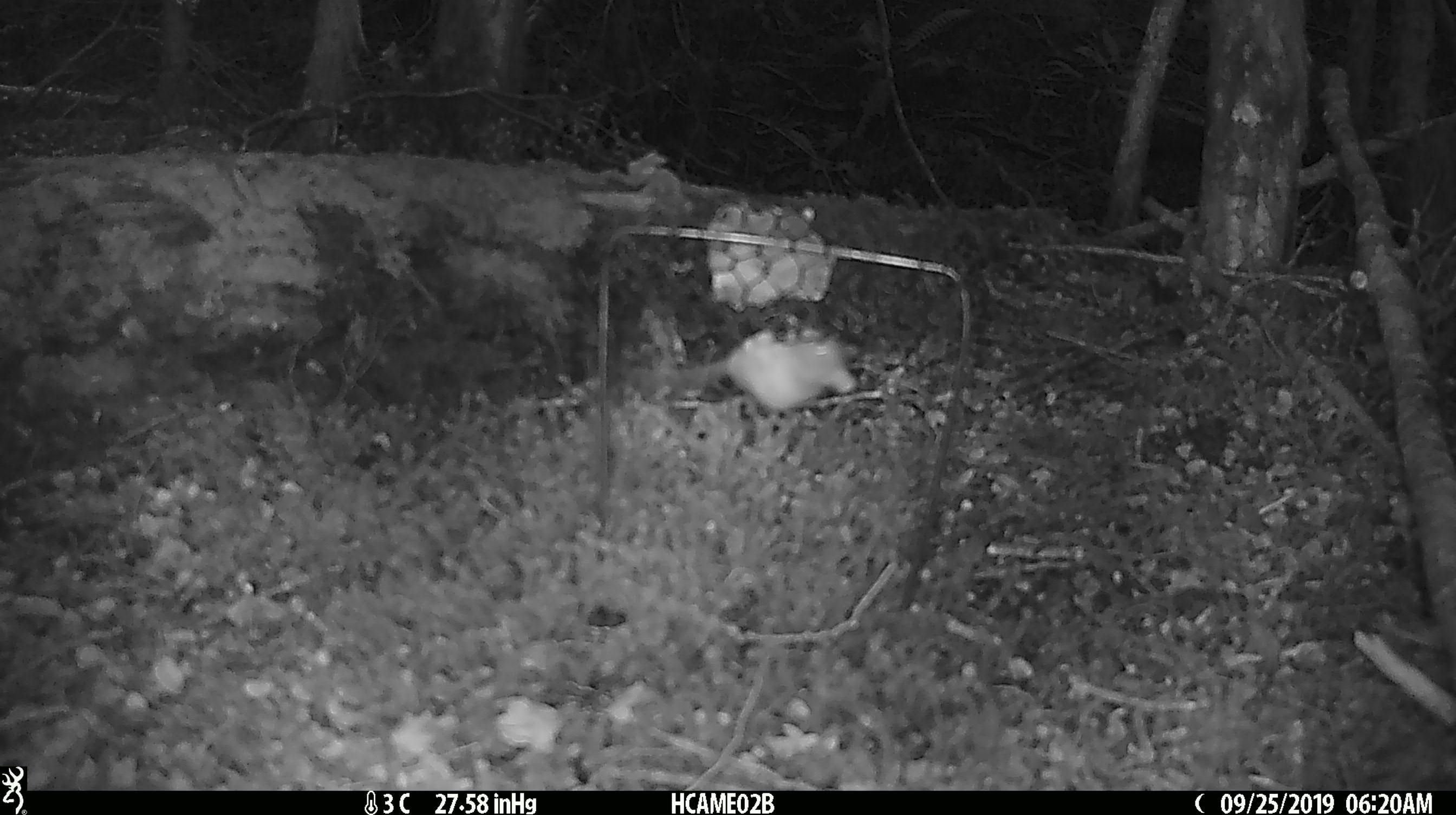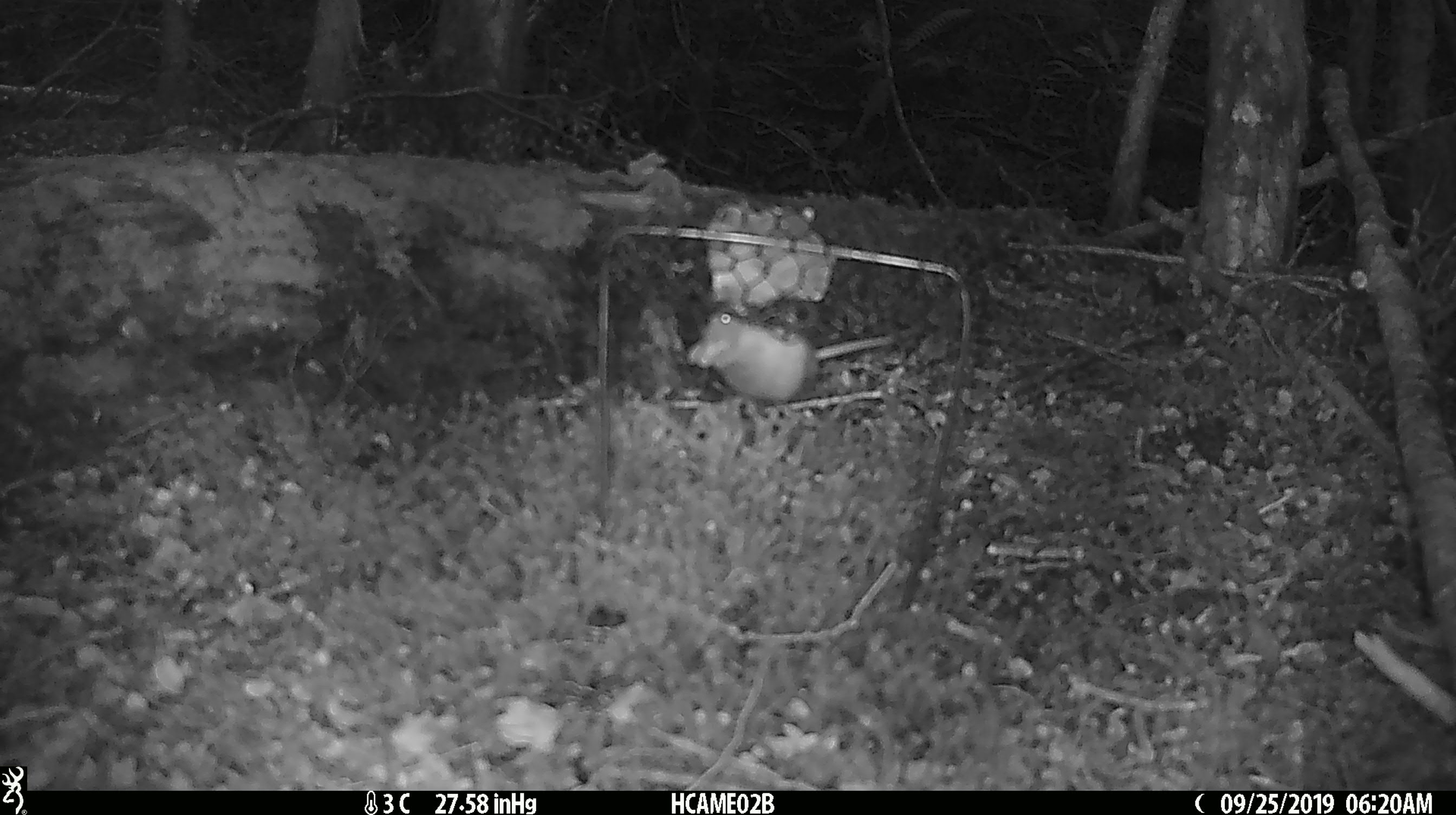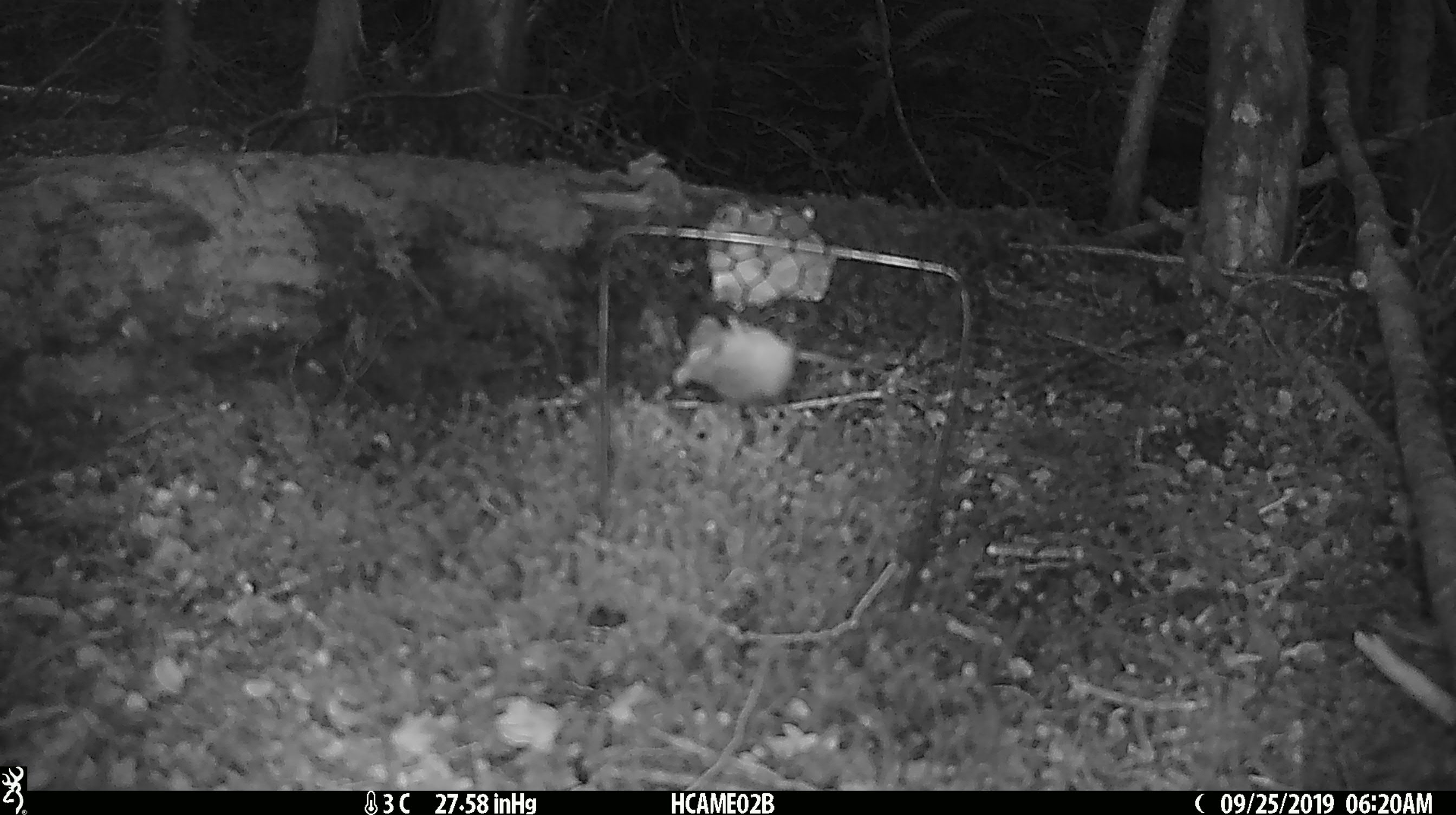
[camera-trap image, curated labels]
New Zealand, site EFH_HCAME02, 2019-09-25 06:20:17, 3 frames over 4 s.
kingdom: Animalia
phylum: Chordata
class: Mammalia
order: Rodentia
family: Muridae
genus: Mus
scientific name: Mus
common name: mouse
Mouse (Mus).